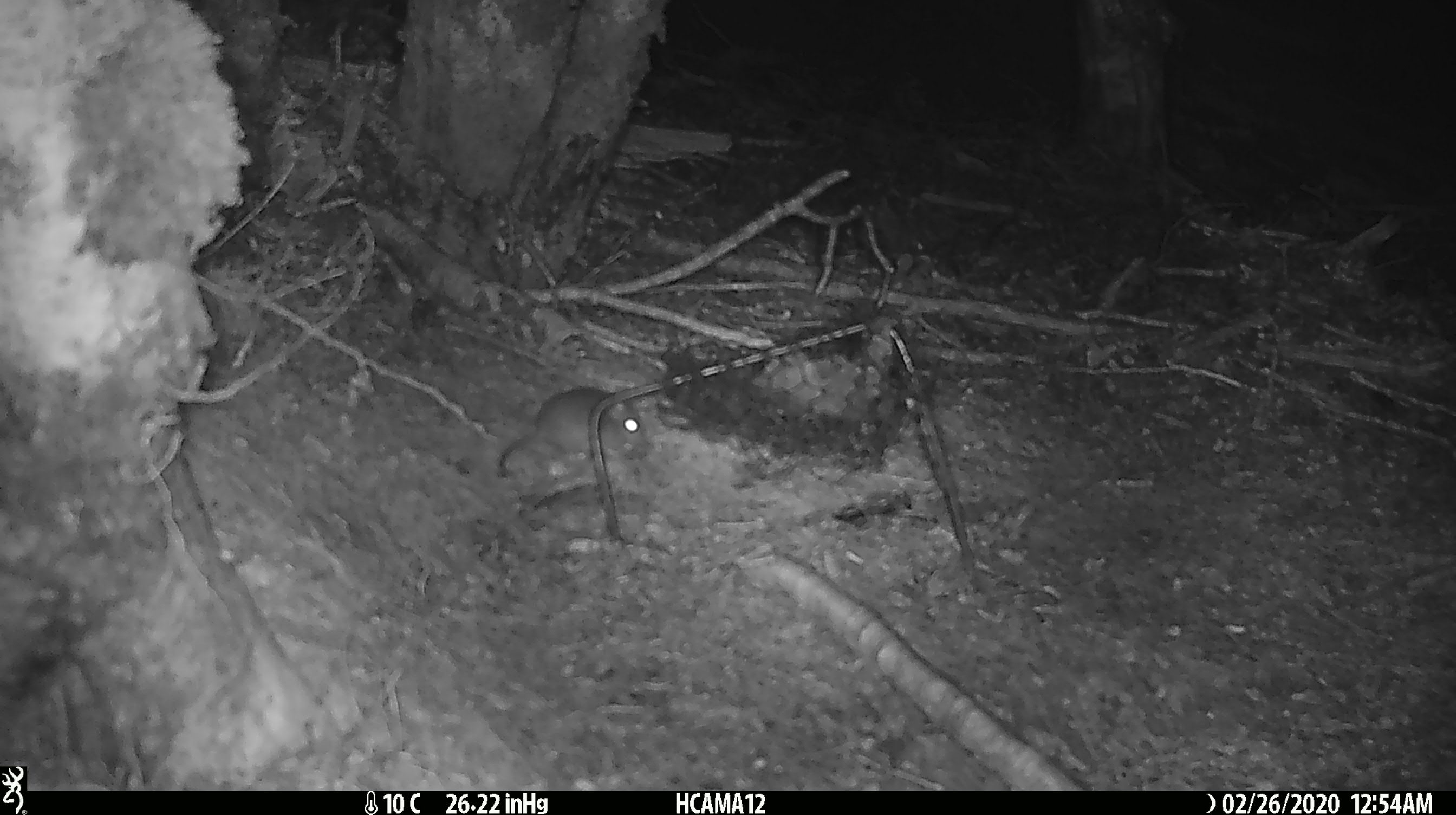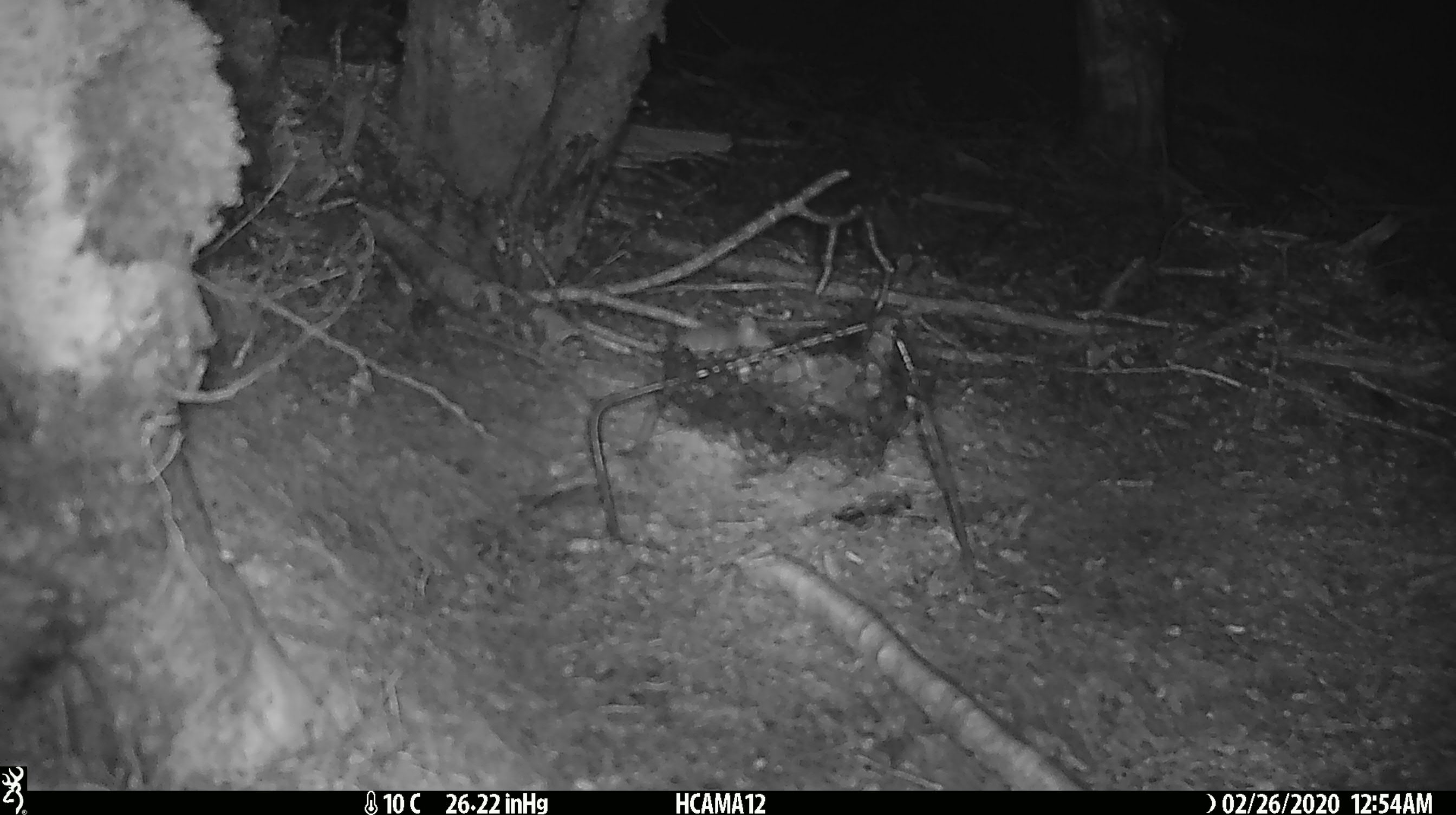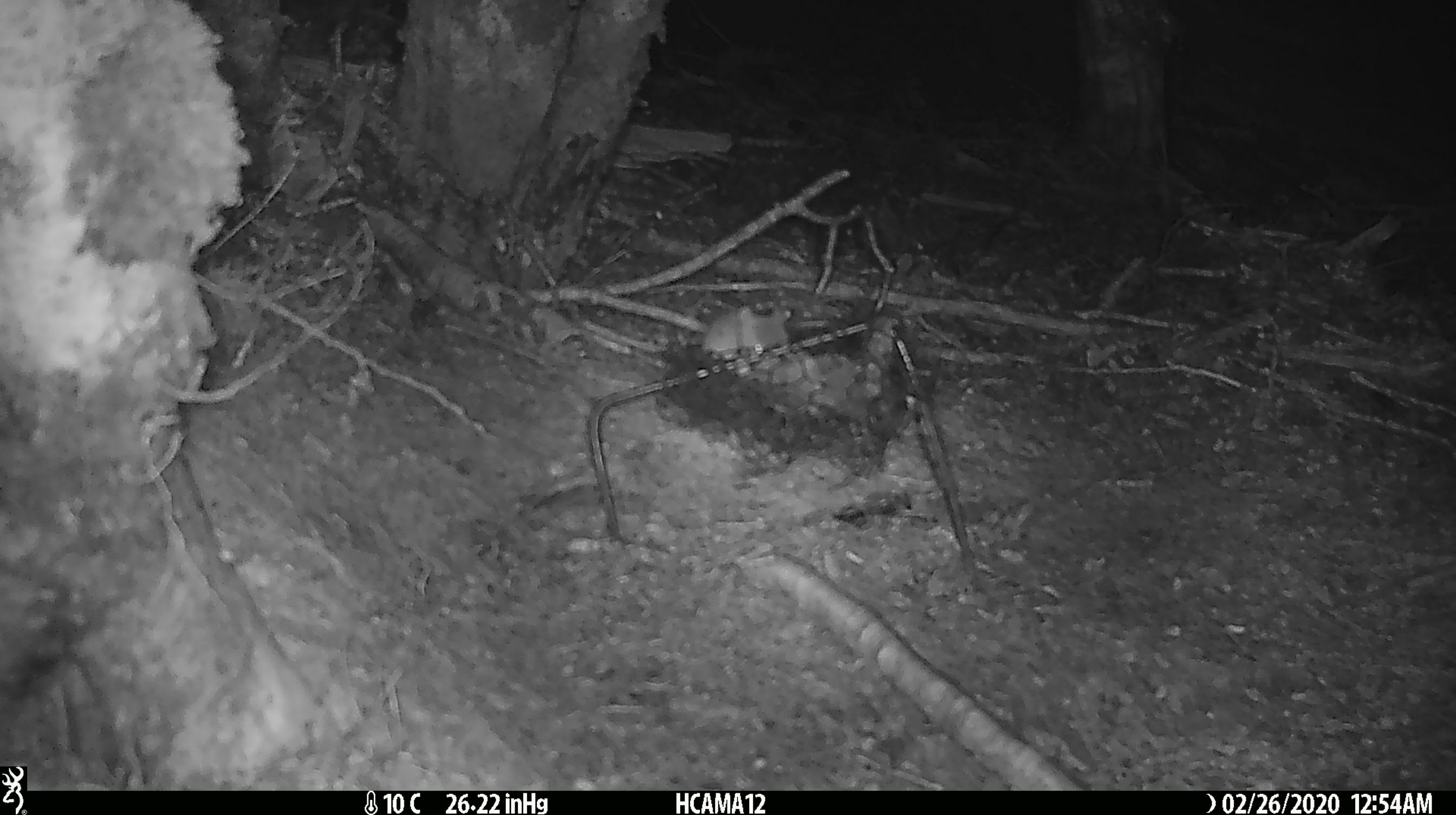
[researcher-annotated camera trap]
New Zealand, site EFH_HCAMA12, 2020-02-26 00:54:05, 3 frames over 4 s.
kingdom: Animalia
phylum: Chordata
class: Mammalia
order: Rodentia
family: Muridae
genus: Mus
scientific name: Mus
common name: mouse